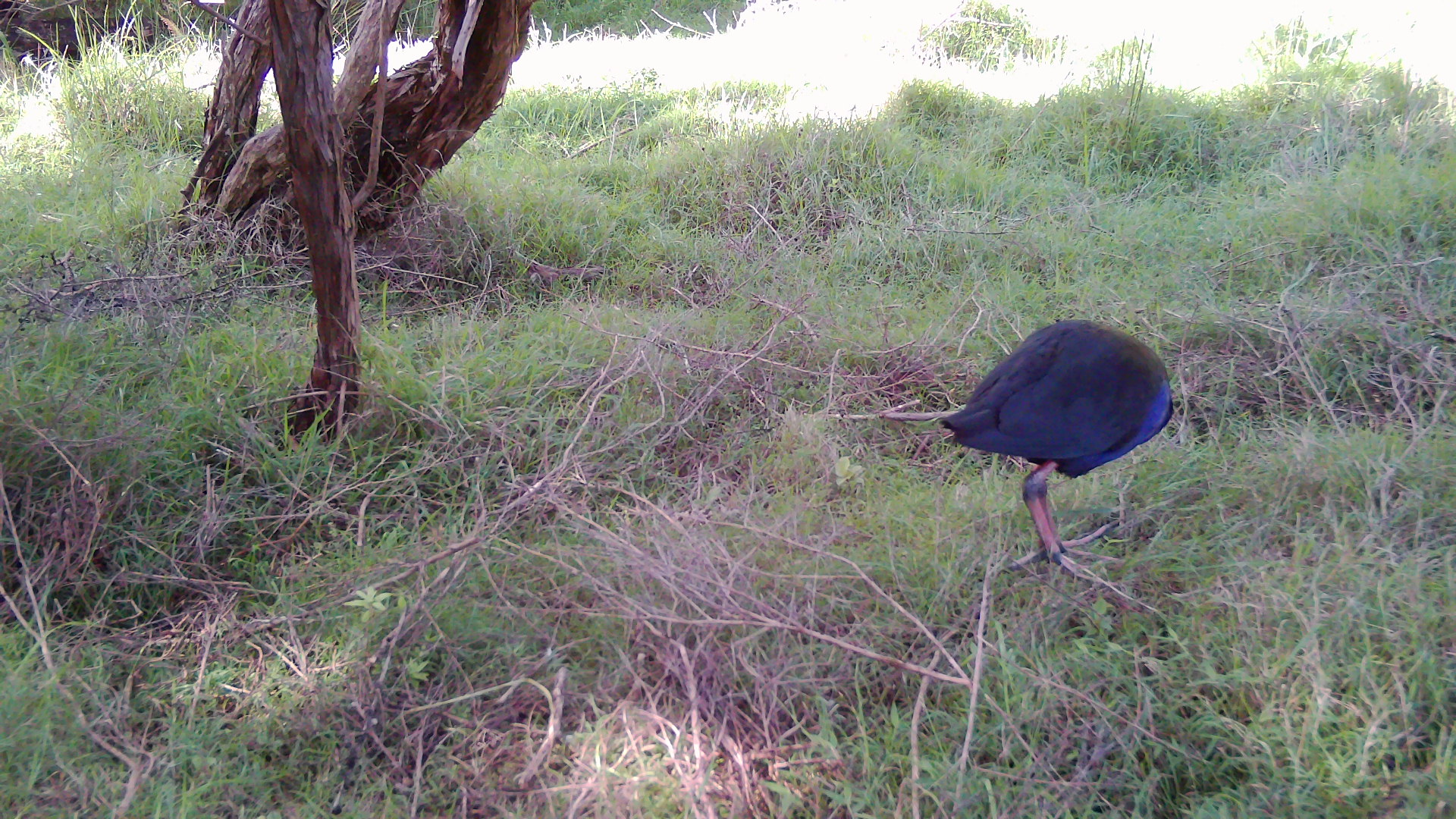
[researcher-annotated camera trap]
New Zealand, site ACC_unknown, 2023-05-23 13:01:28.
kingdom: Animalia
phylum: Chordata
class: Aves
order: Gruiformes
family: Rallidae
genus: Porphyrio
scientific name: Porphyrio melanotus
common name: australasian swamphen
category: pukeko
Pukeko (australasian swamphen) (Porphyrio melanotus).